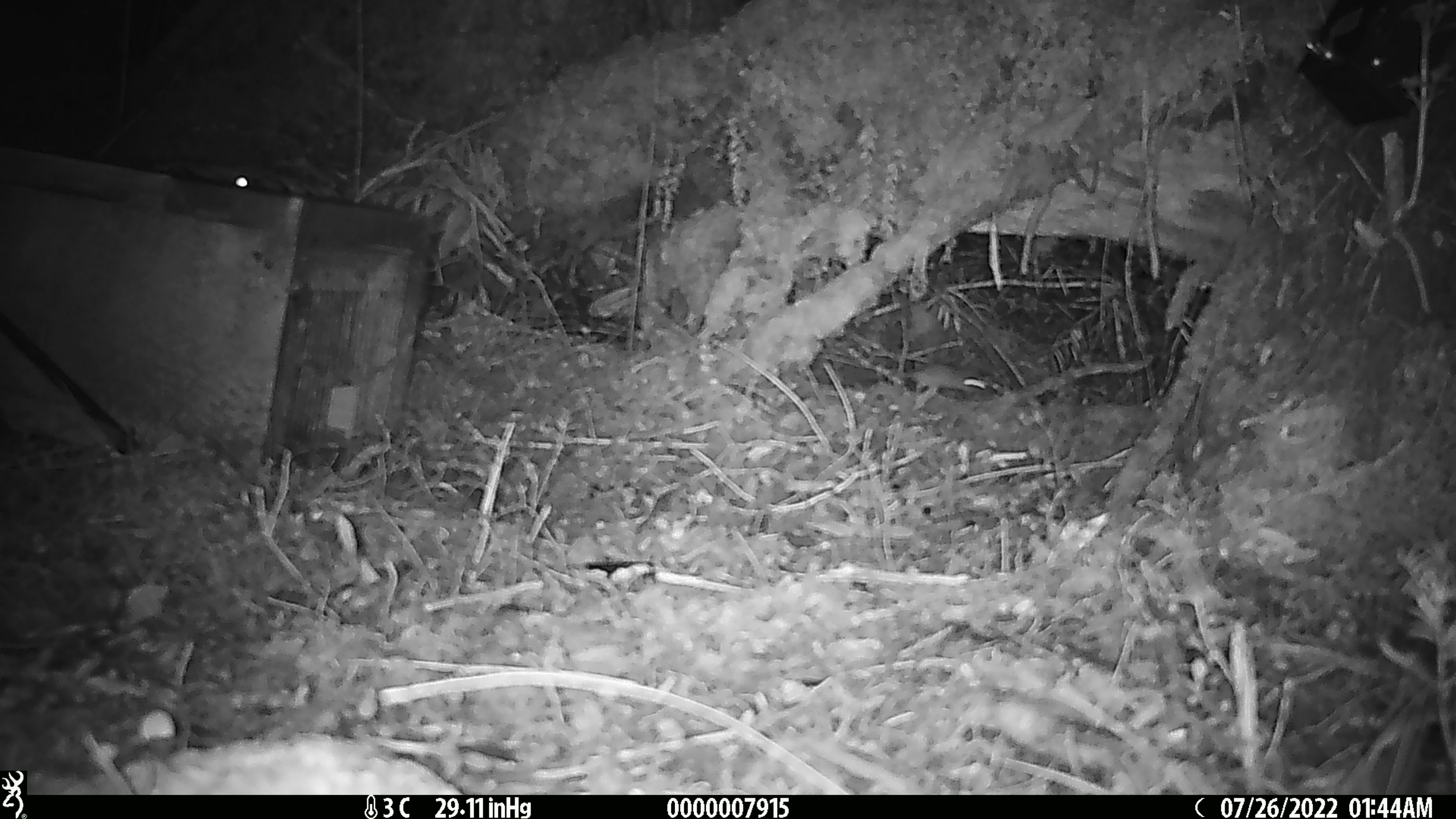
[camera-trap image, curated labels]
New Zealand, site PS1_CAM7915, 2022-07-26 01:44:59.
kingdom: Animalia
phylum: Chordata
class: Mammalia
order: Rodentia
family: Muridae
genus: Mus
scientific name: Mus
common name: mouse